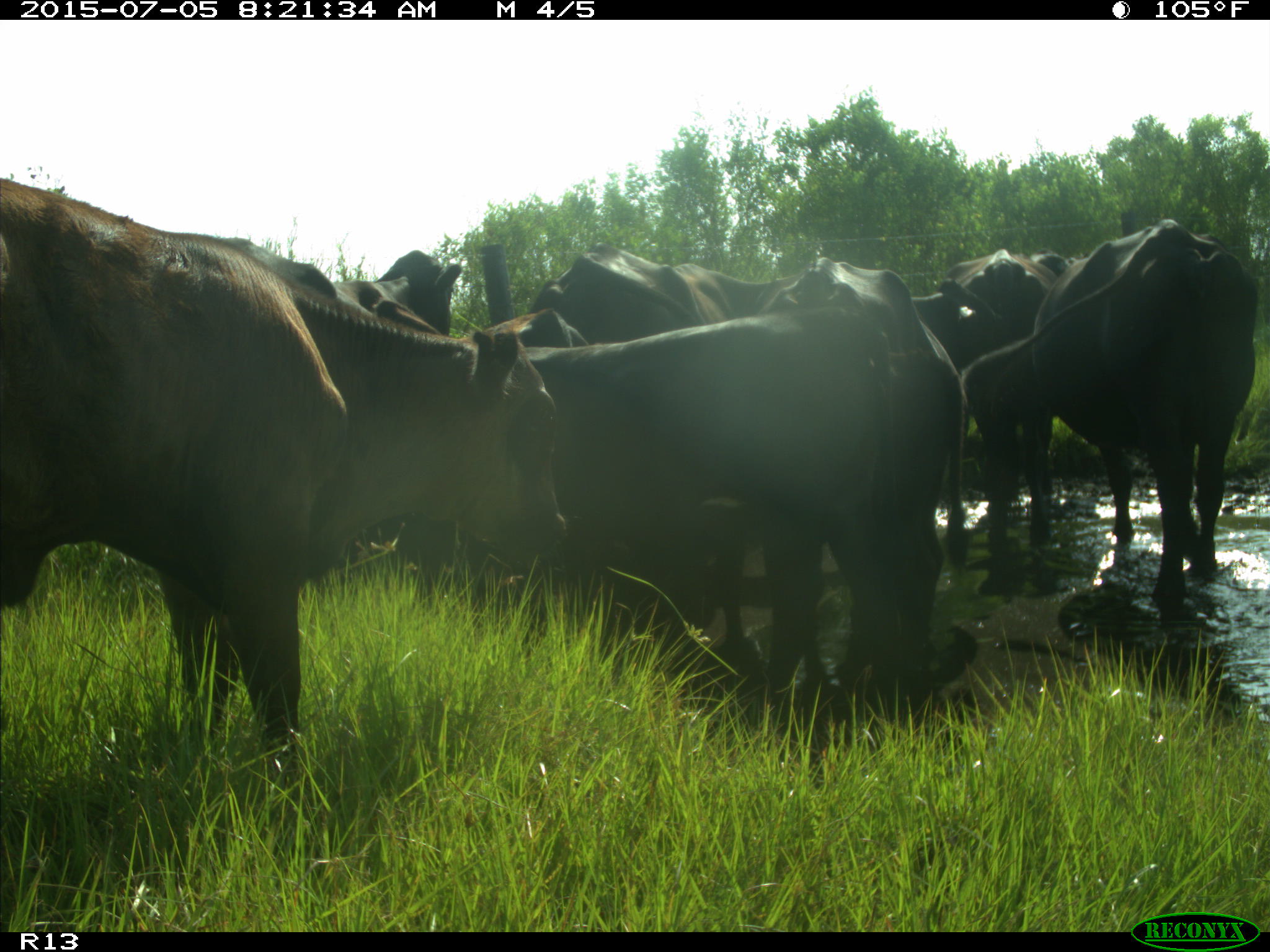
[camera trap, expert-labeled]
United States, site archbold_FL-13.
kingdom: Animalia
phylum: Chordata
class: Mammalia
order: Artiodactyla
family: Bovidae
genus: Bos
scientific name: Bos taurus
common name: domestic cow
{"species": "Bos taurus (domestic cow)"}